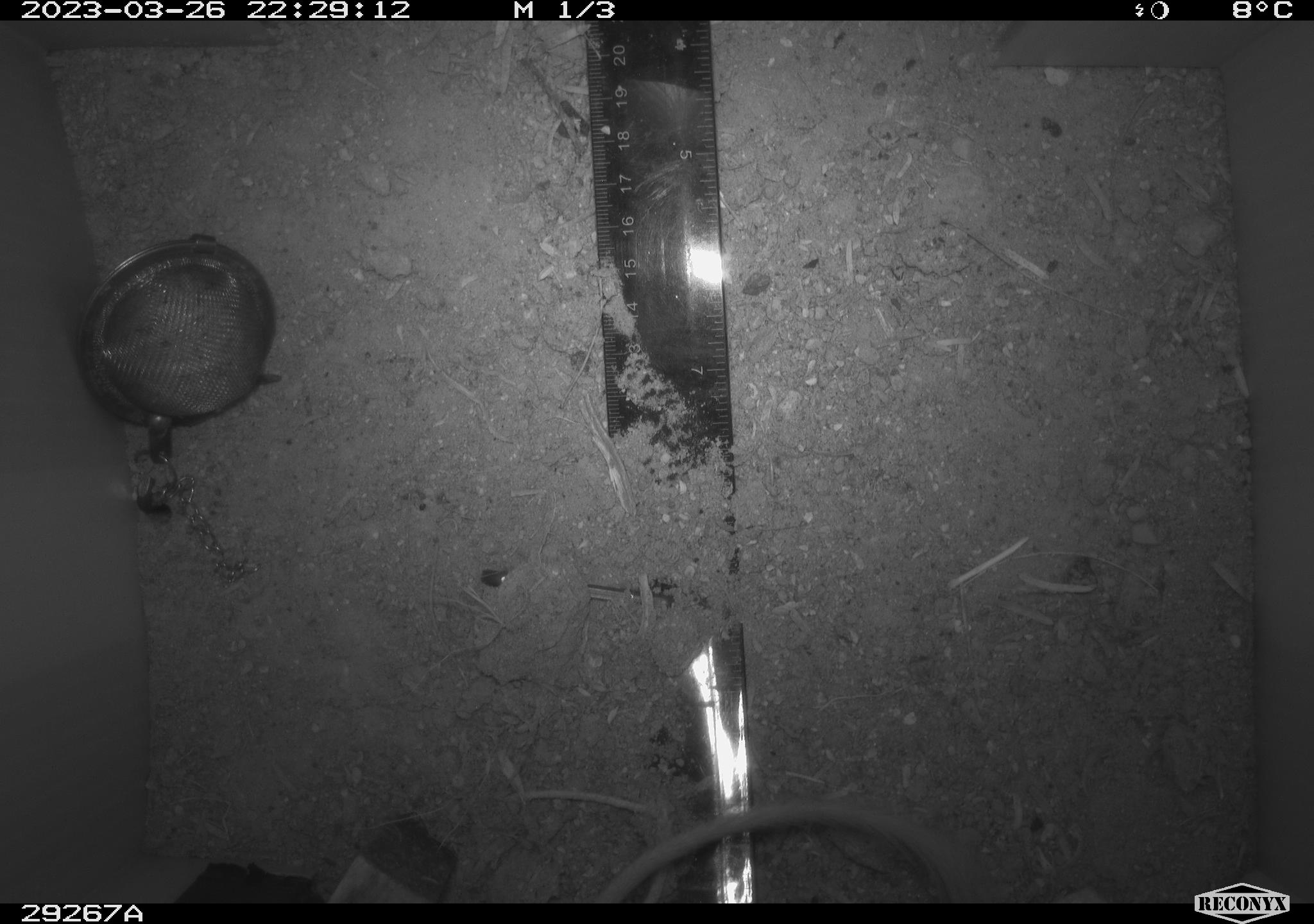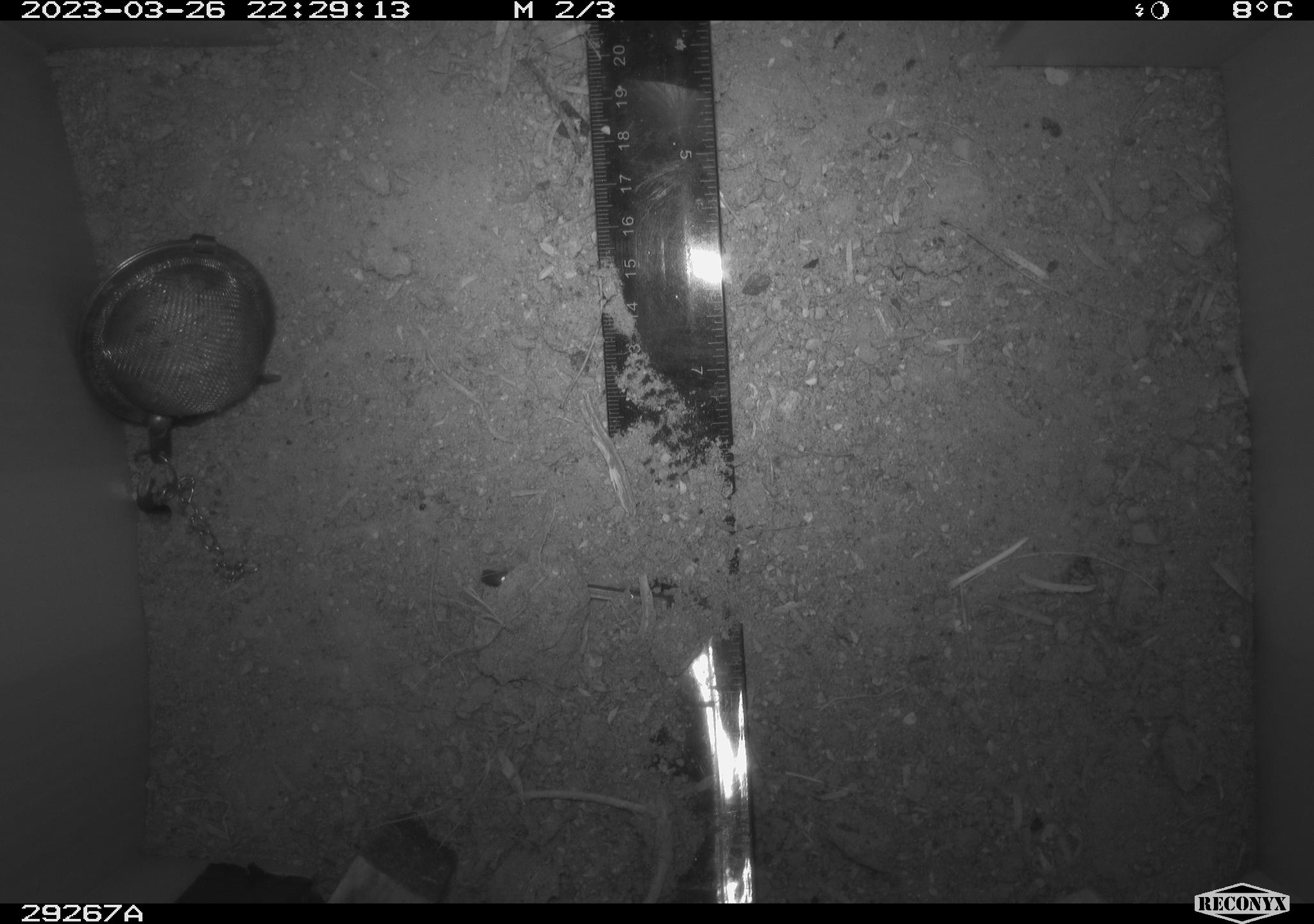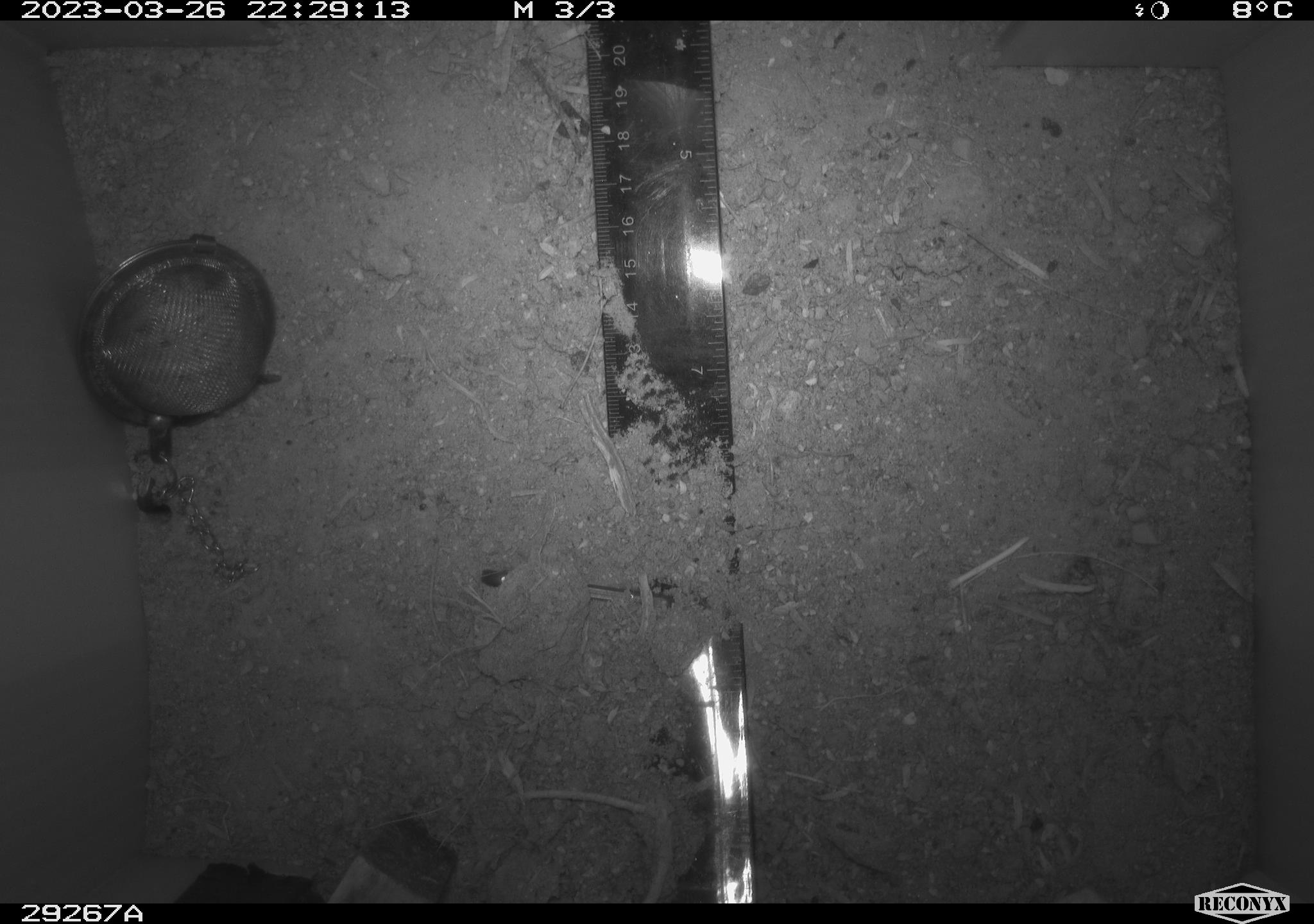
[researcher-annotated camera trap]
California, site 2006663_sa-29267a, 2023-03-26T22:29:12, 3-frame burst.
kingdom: Animalia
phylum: Chordata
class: Mammalia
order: Rodentia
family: Heteromyidae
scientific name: Heteromyidae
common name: kangaroo rats and pocket mice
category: heteromyidae family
Heteromyidae family (kangaroo rats and pocket mice) (Heteromyidae).